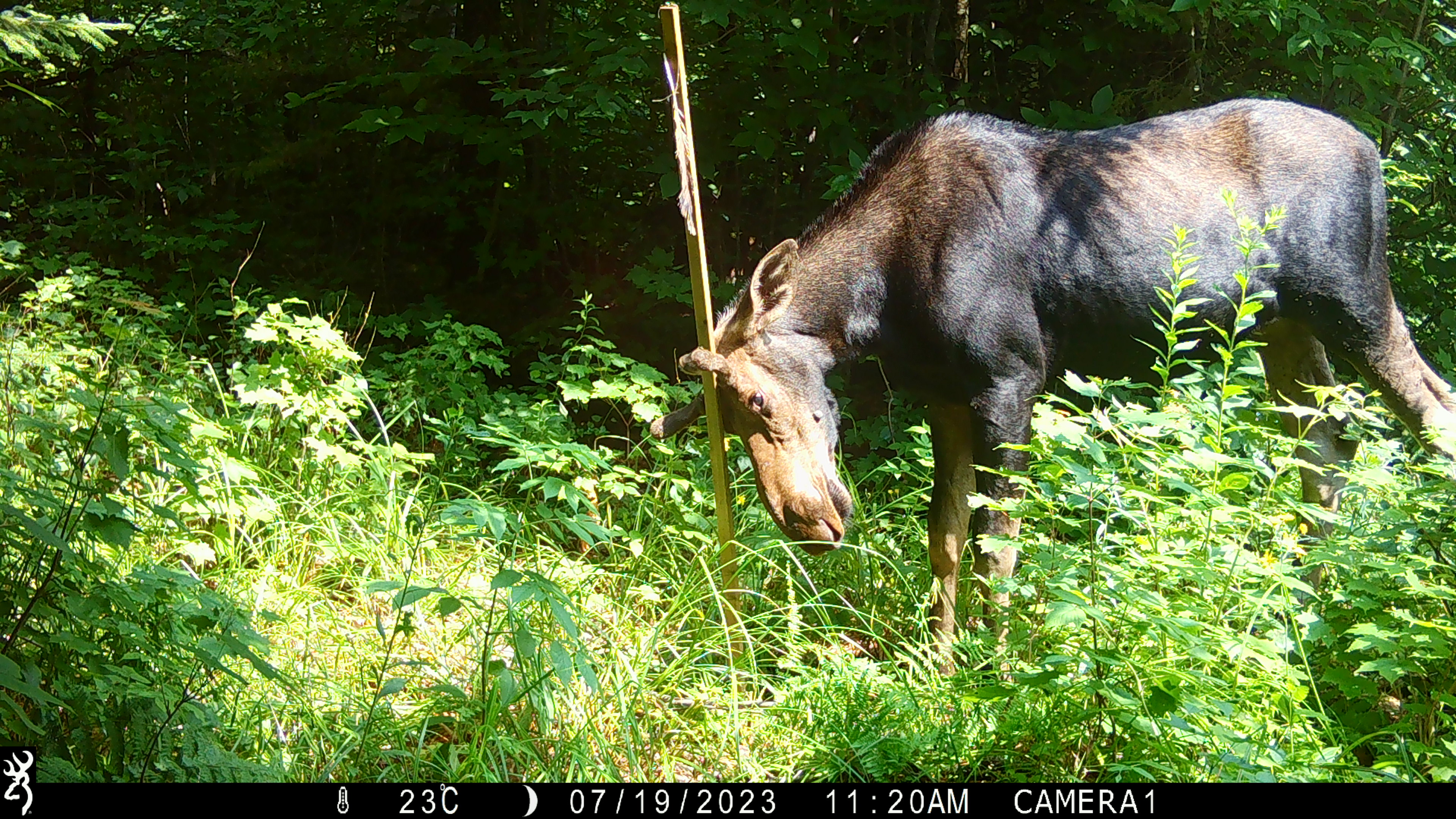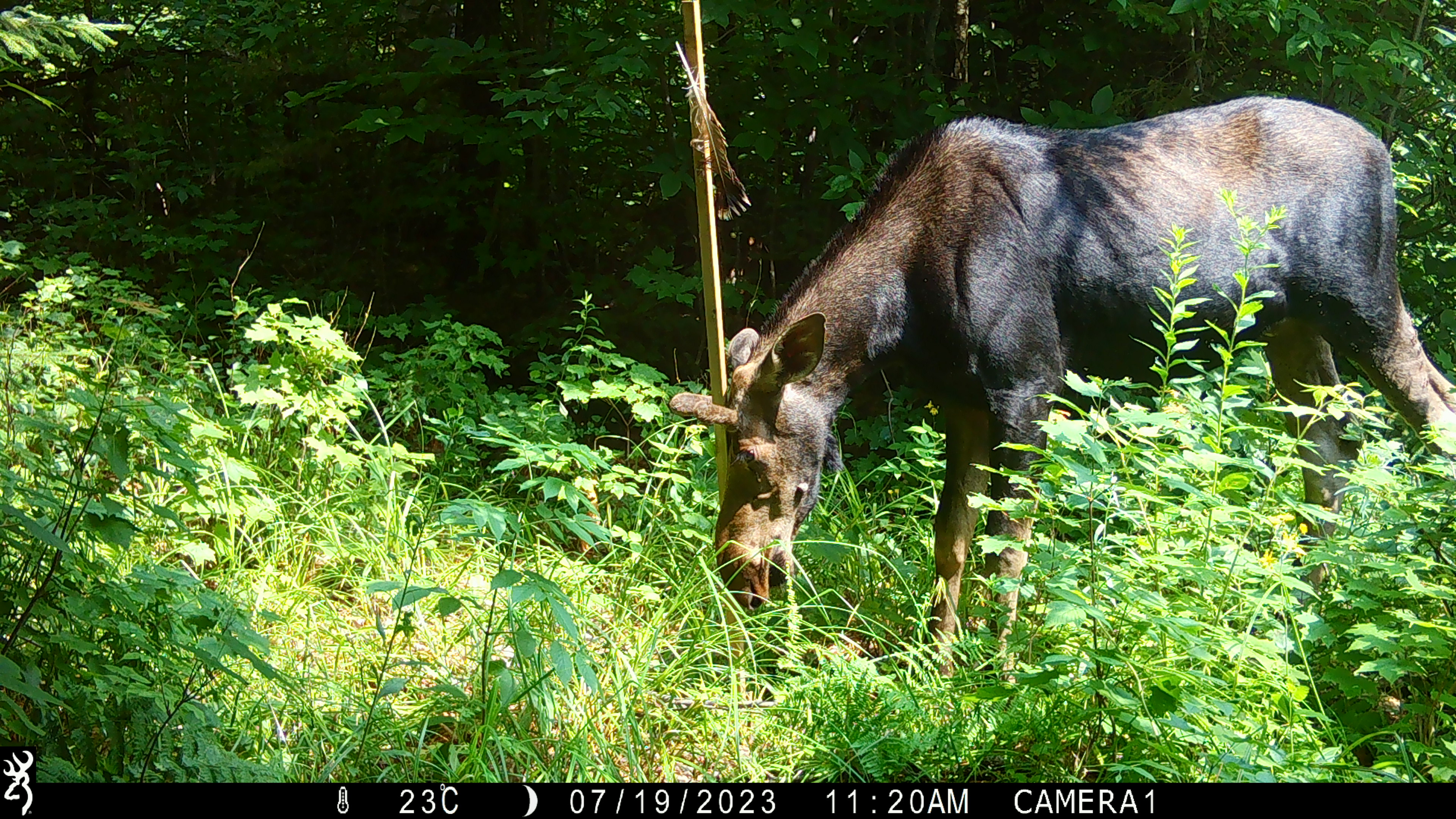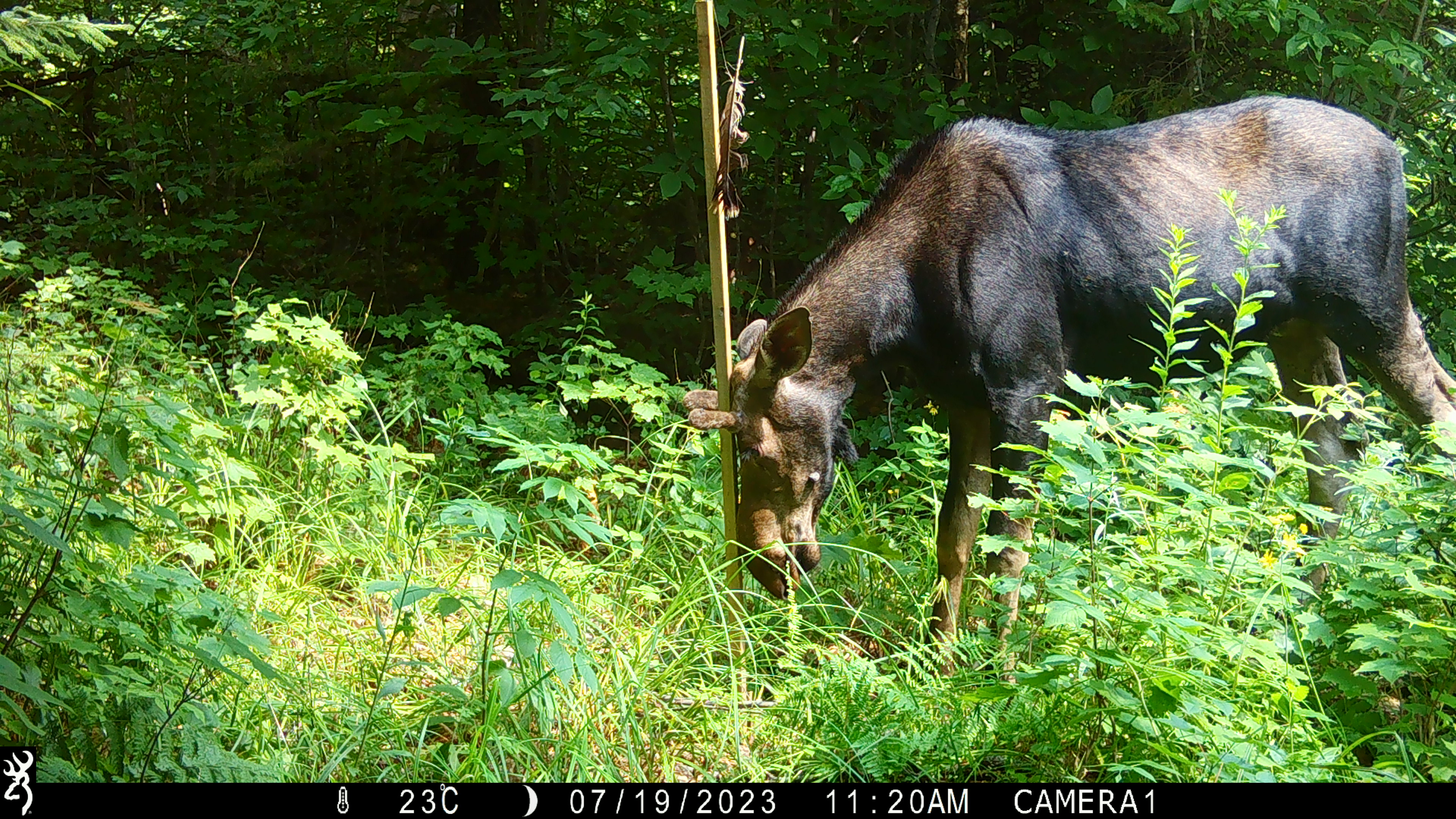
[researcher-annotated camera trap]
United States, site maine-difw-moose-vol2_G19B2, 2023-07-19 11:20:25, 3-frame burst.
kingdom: Animalia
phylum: Chordata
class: Mammalia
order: Artiodactyla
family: Cervidae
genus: Alces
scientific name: Alces alces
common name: moose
Moose (Alces alces).